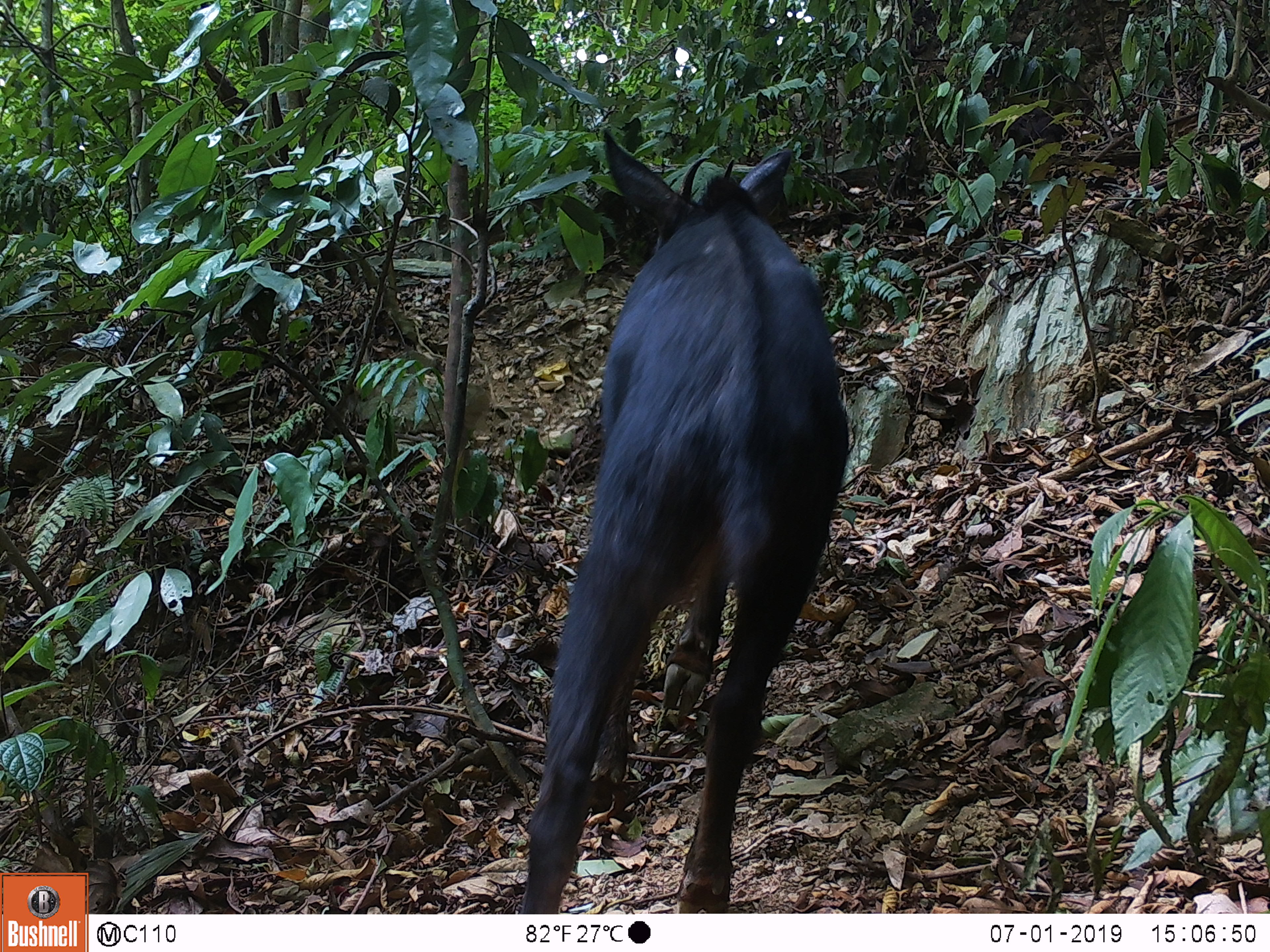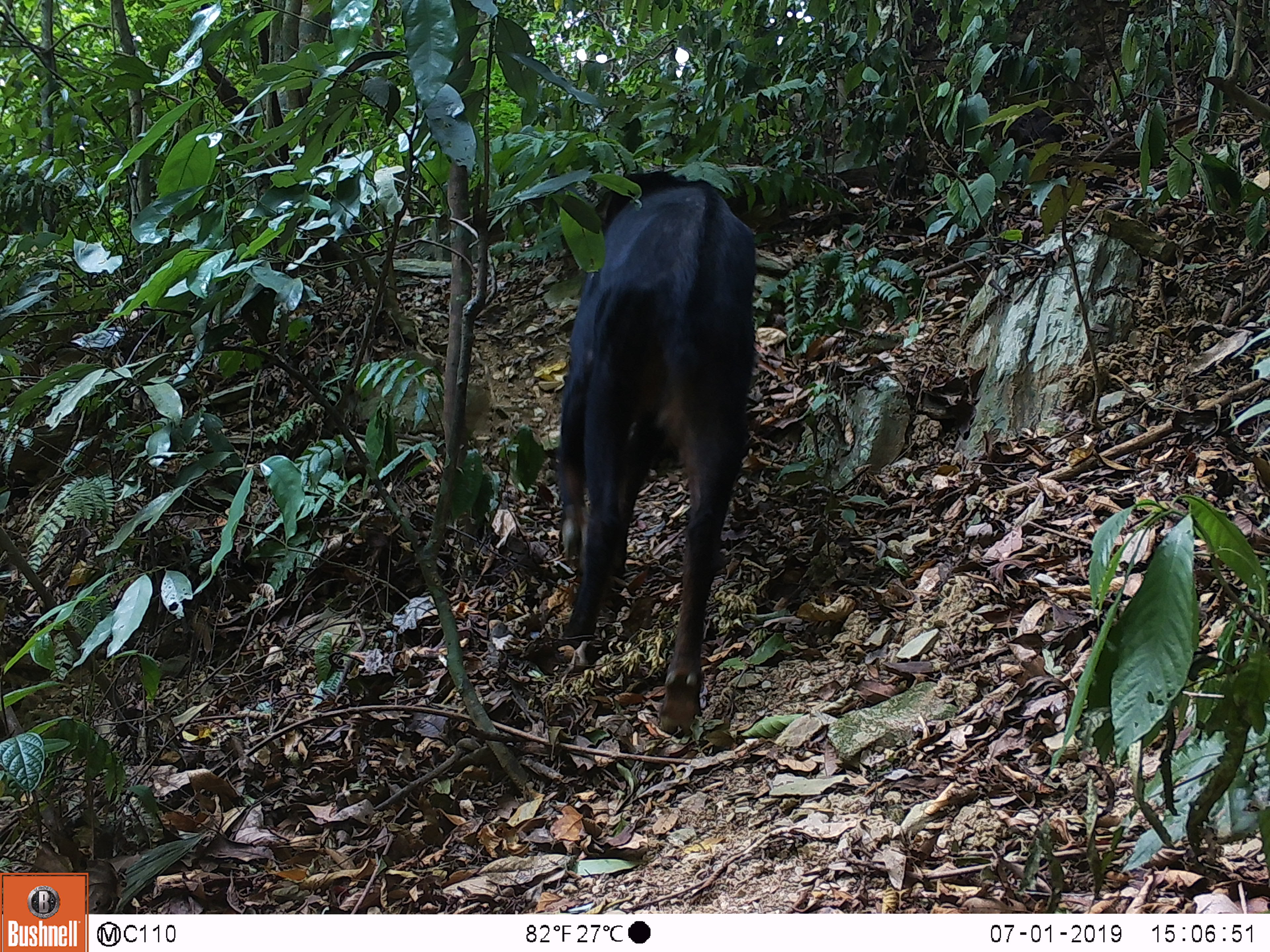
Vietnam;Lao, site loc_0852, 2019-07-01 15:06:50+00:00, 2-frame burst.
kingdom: Animalia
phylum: Chordata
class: Mammalia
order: Artiodactyla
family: Bovidae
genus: Capricornis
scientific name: Capricornis sumatraensis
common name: chinese serow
Chinese serow (Capricornis sumatraensis). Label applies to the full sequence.